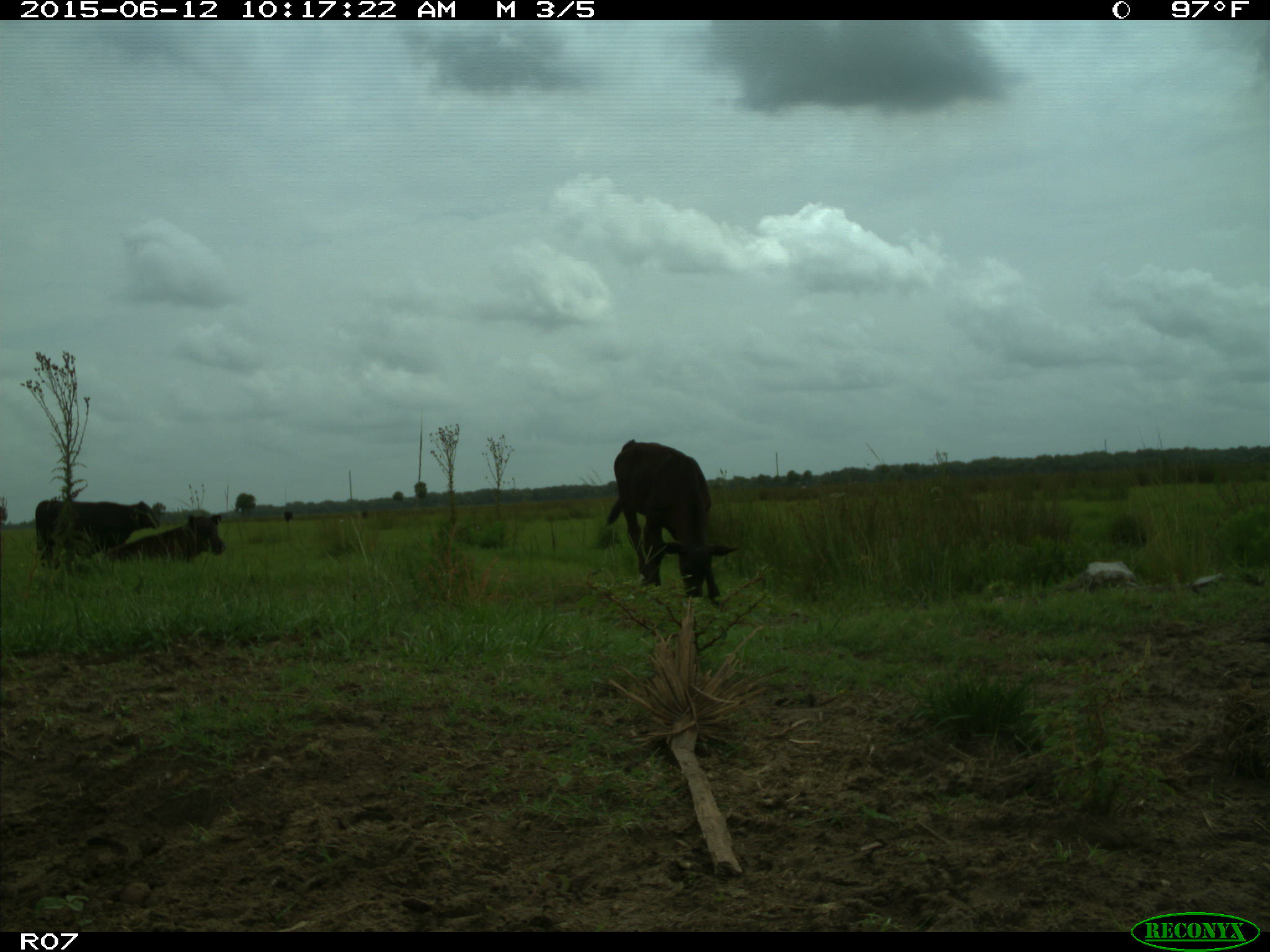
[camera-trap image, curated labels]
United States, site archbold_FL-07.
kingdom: Animalia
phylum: Chordata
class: Mammalia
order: Artiodactyla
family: Bovidae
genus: Bos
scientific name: Bos taurus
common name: domestic cow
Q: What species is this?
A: Bos taurus (domestic cow).